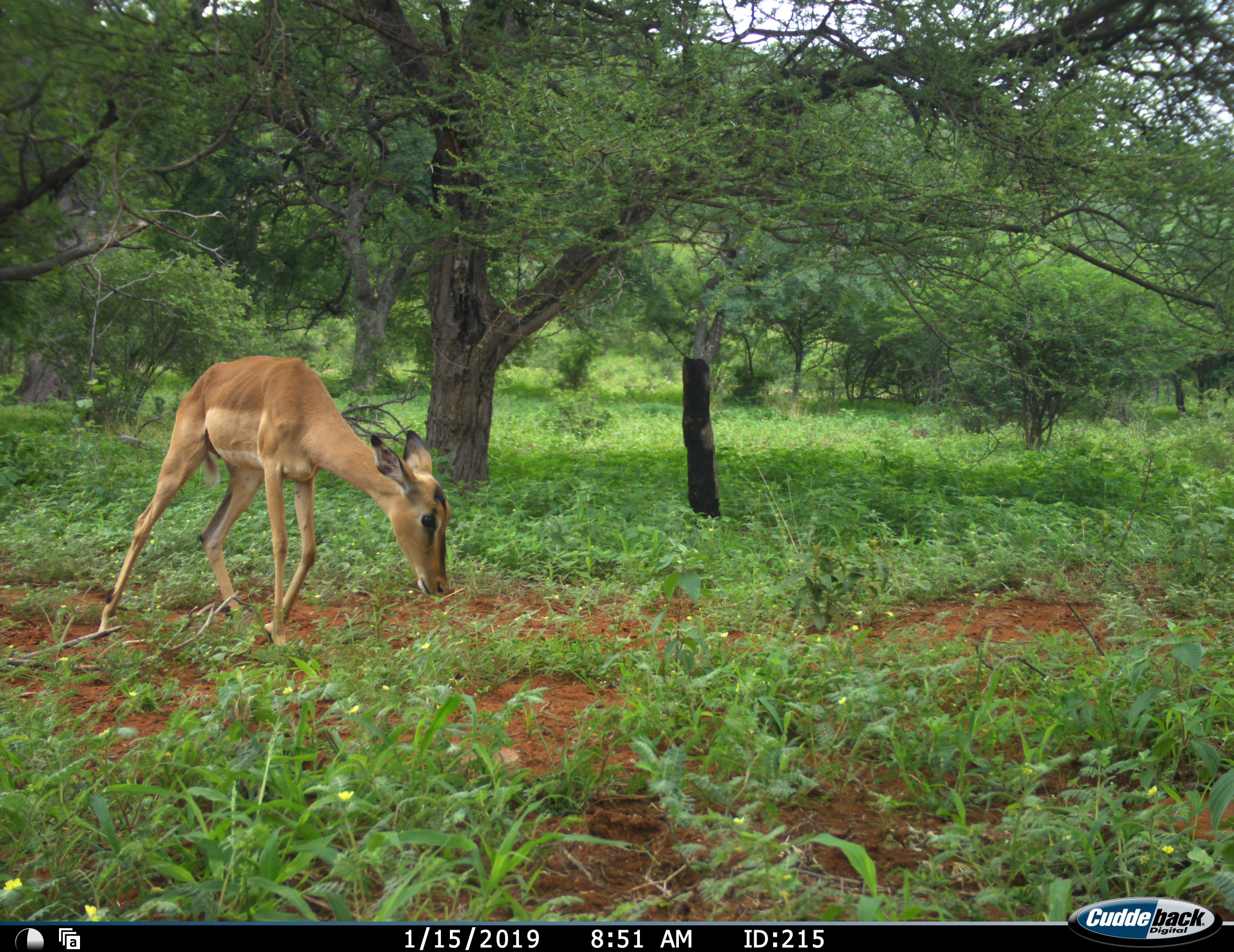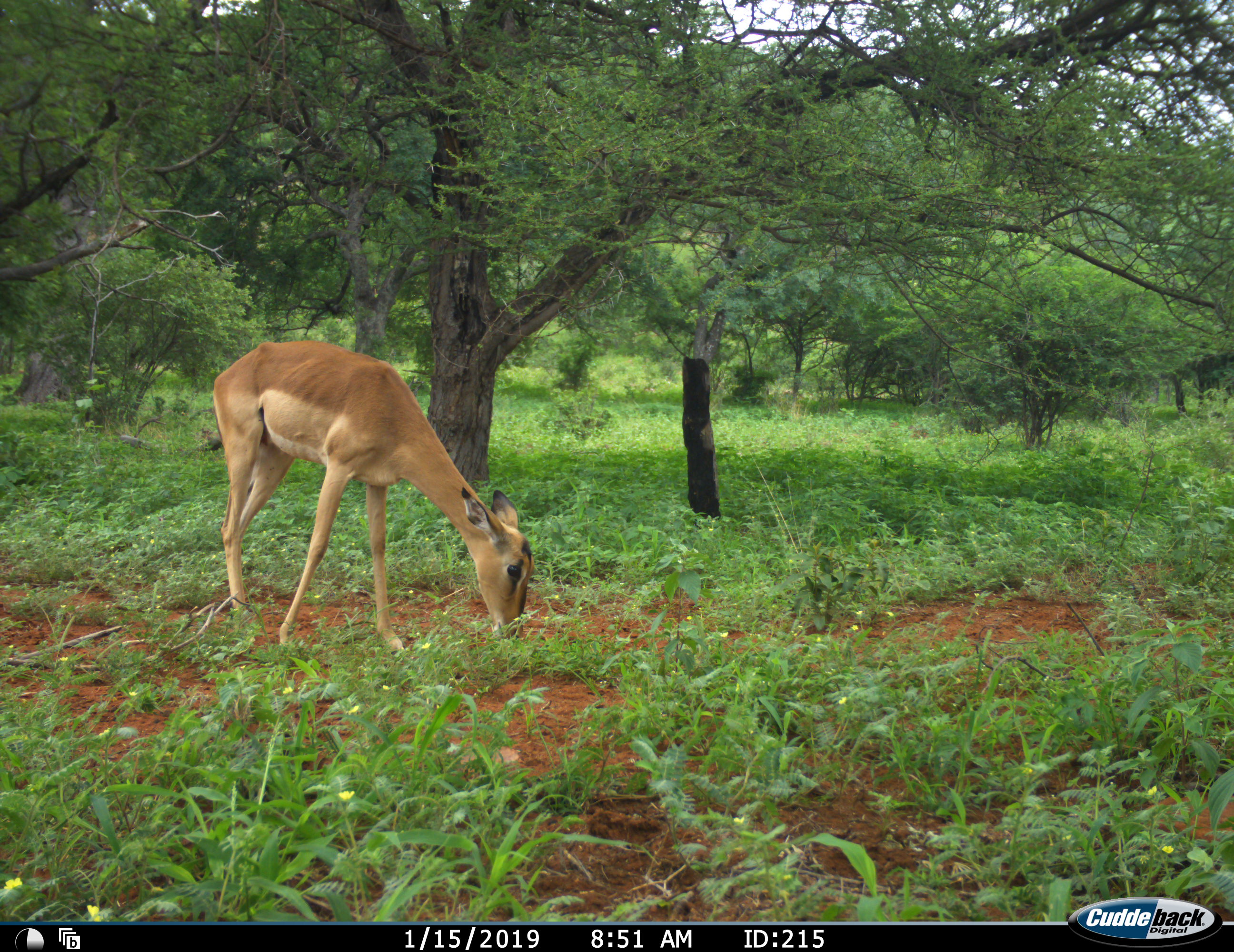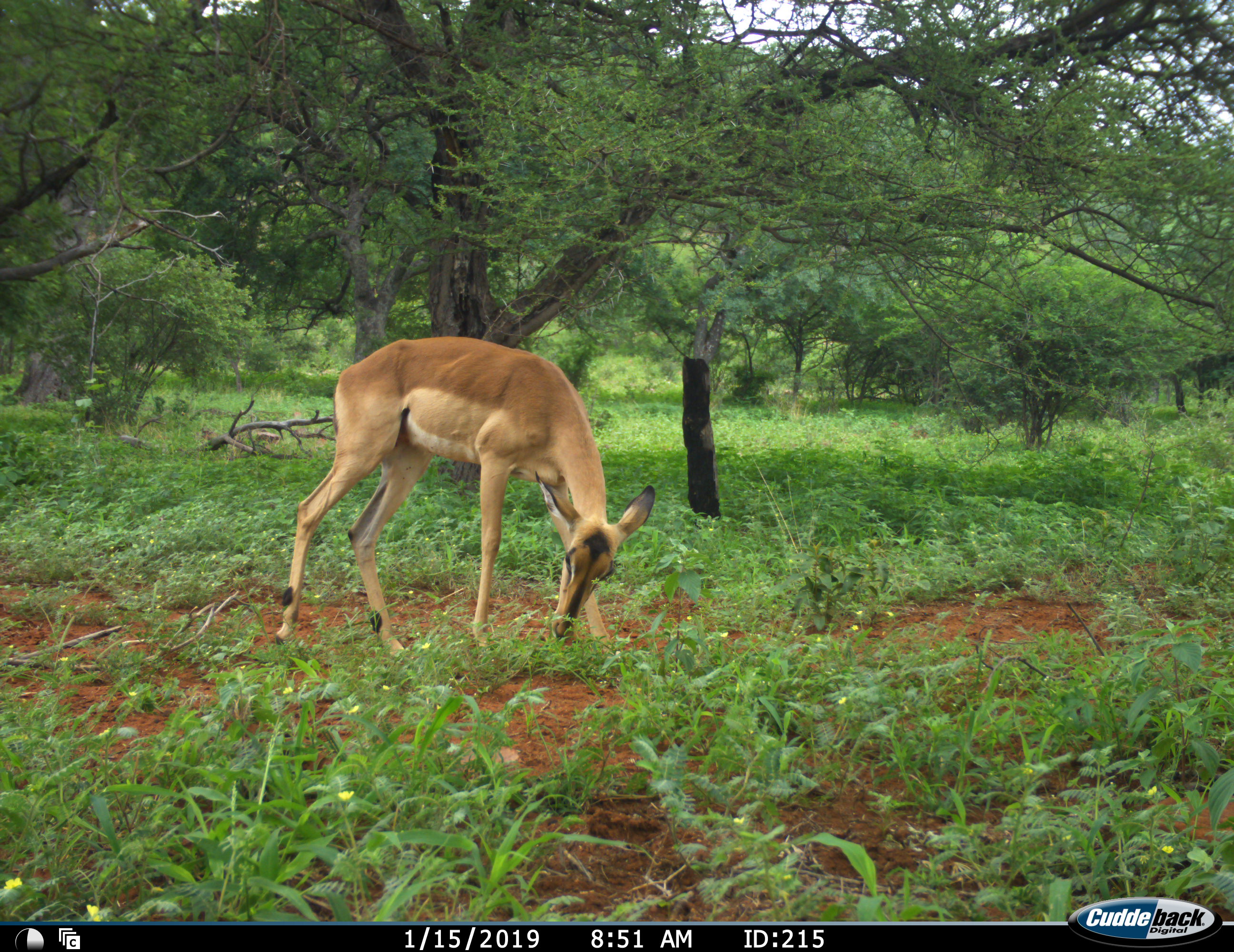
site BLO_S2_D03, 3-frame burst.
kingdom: Animalia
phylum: Chordata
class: Mammalia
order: Artiodactyla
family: Bovidae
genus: Aepyceros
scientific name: Aepyceros melampus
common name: impala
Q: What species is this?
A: Impala (Aepyceros melampus).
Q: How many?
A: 1.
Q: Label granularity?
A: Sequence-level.